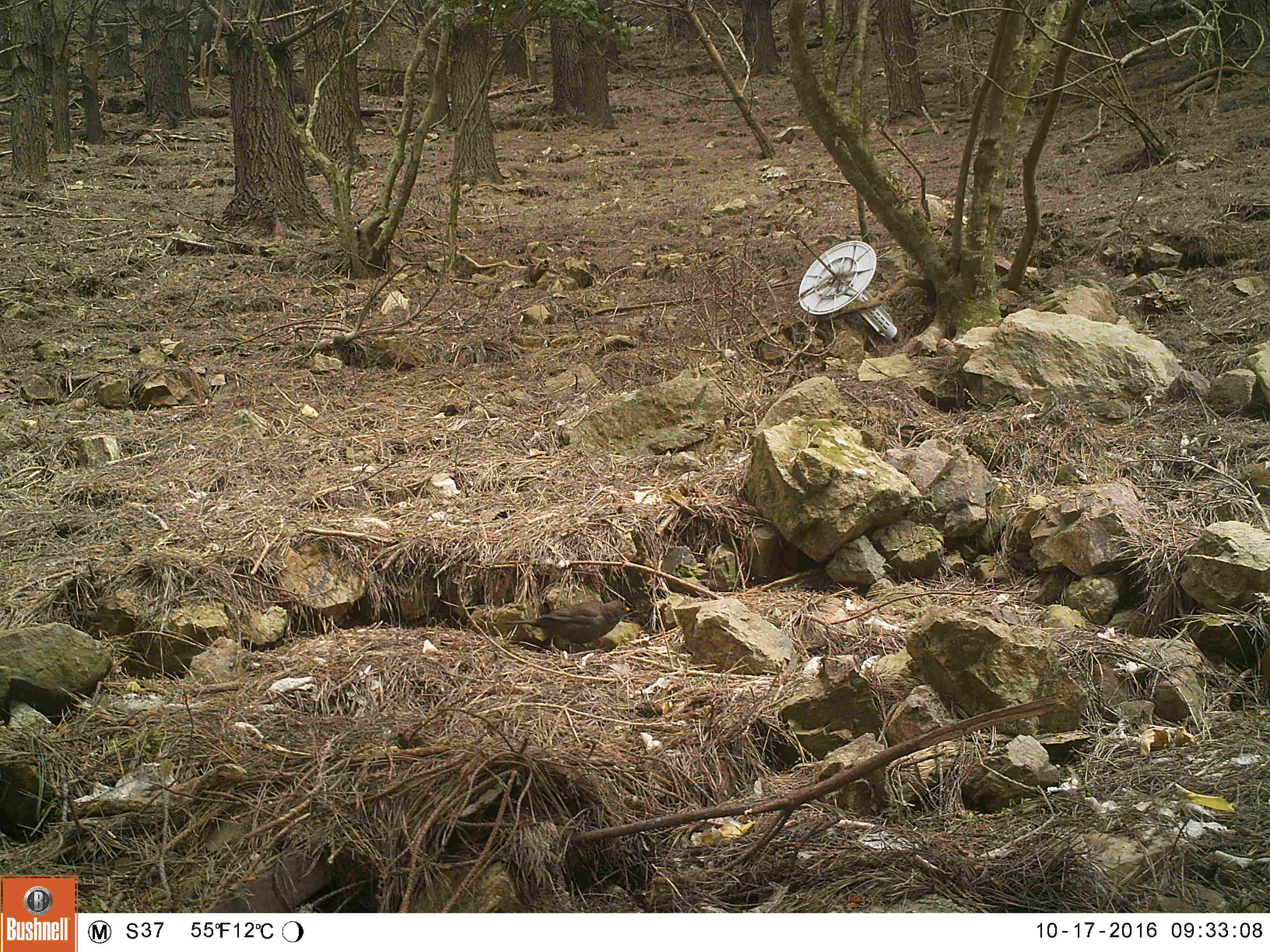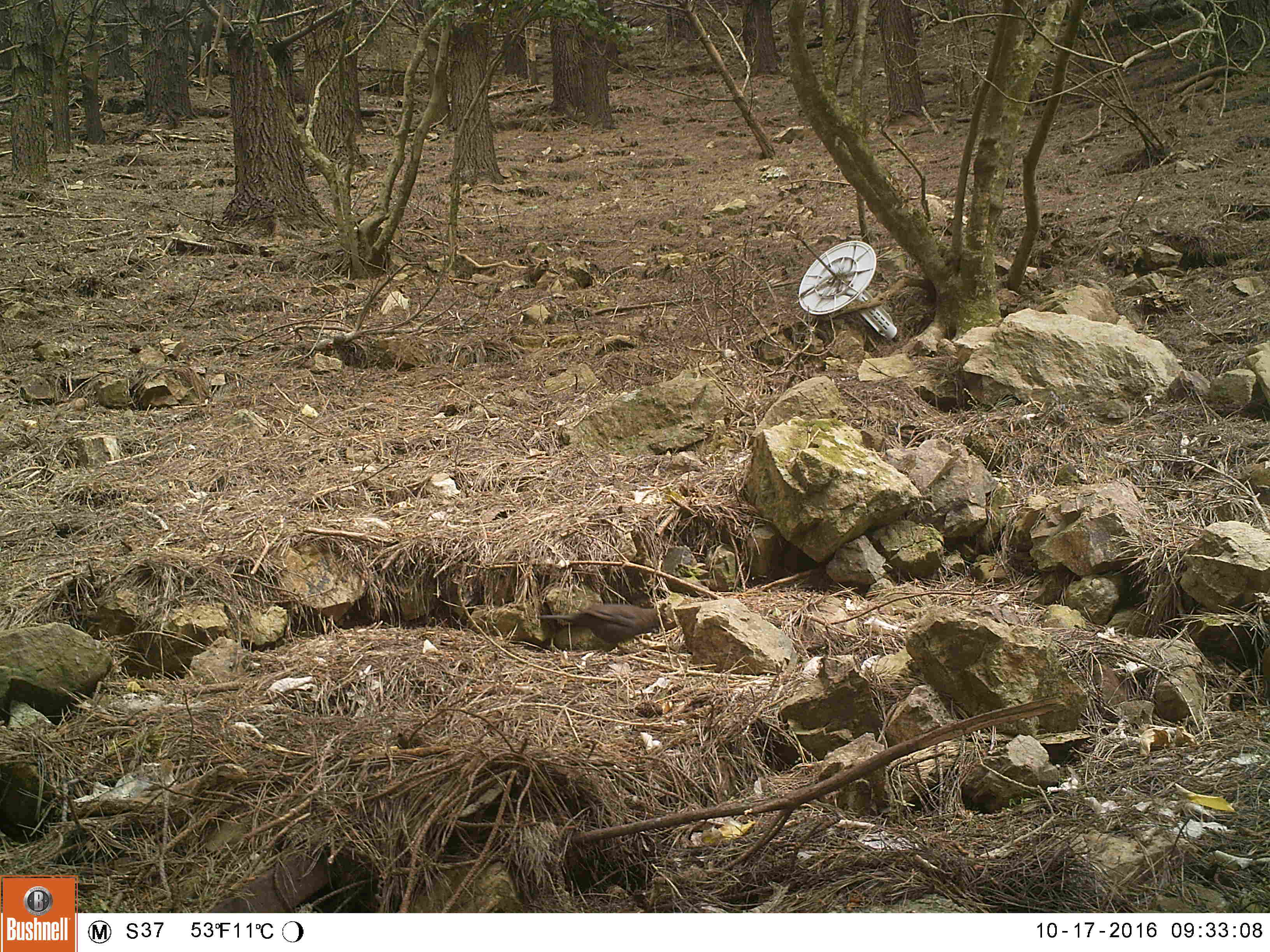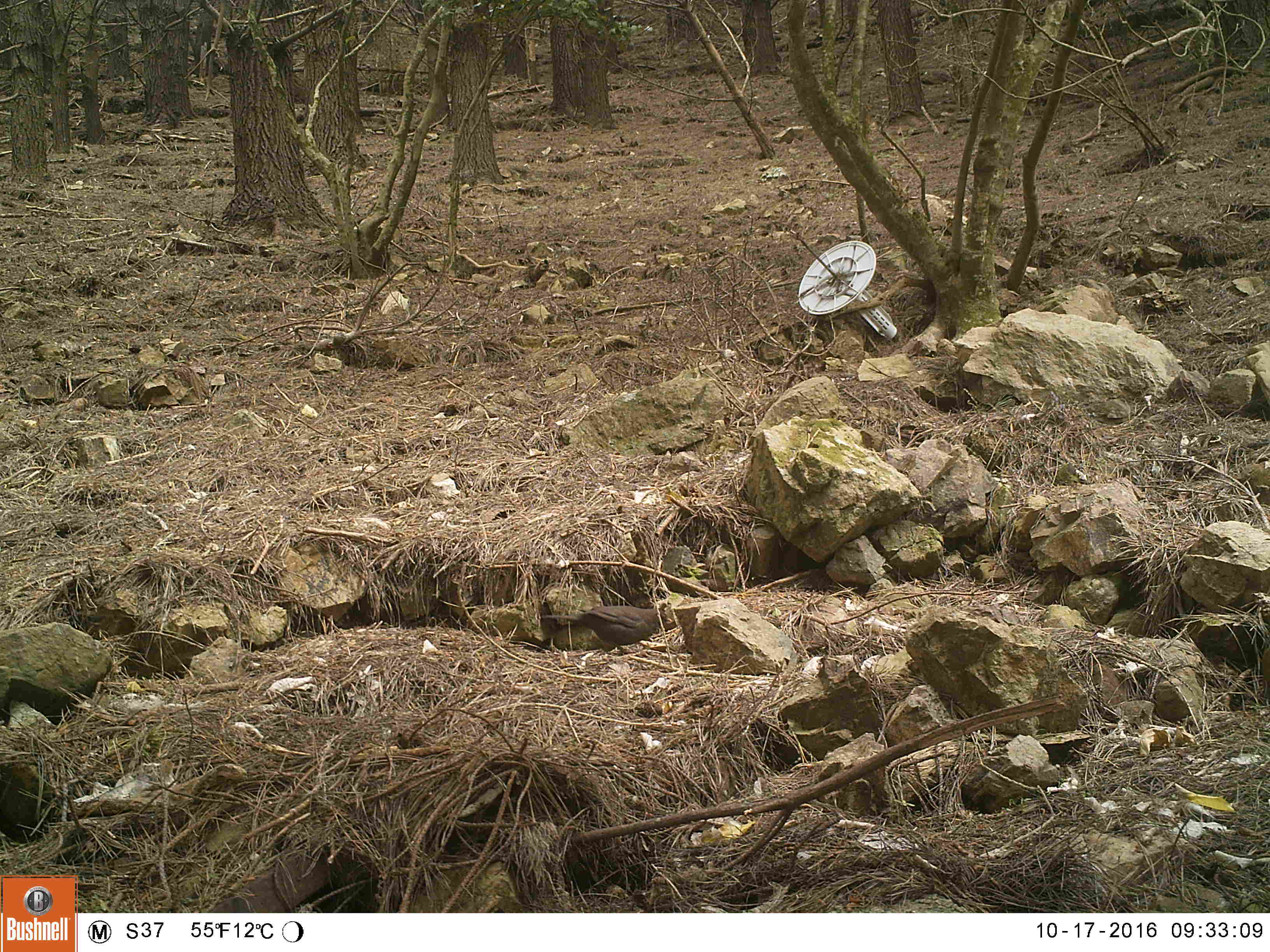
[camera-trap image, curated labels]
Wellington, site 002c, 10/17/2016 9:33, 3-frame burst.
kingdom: Animalia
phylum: Chordata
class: Aves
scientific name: Aves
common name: bird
Bird (Aves).